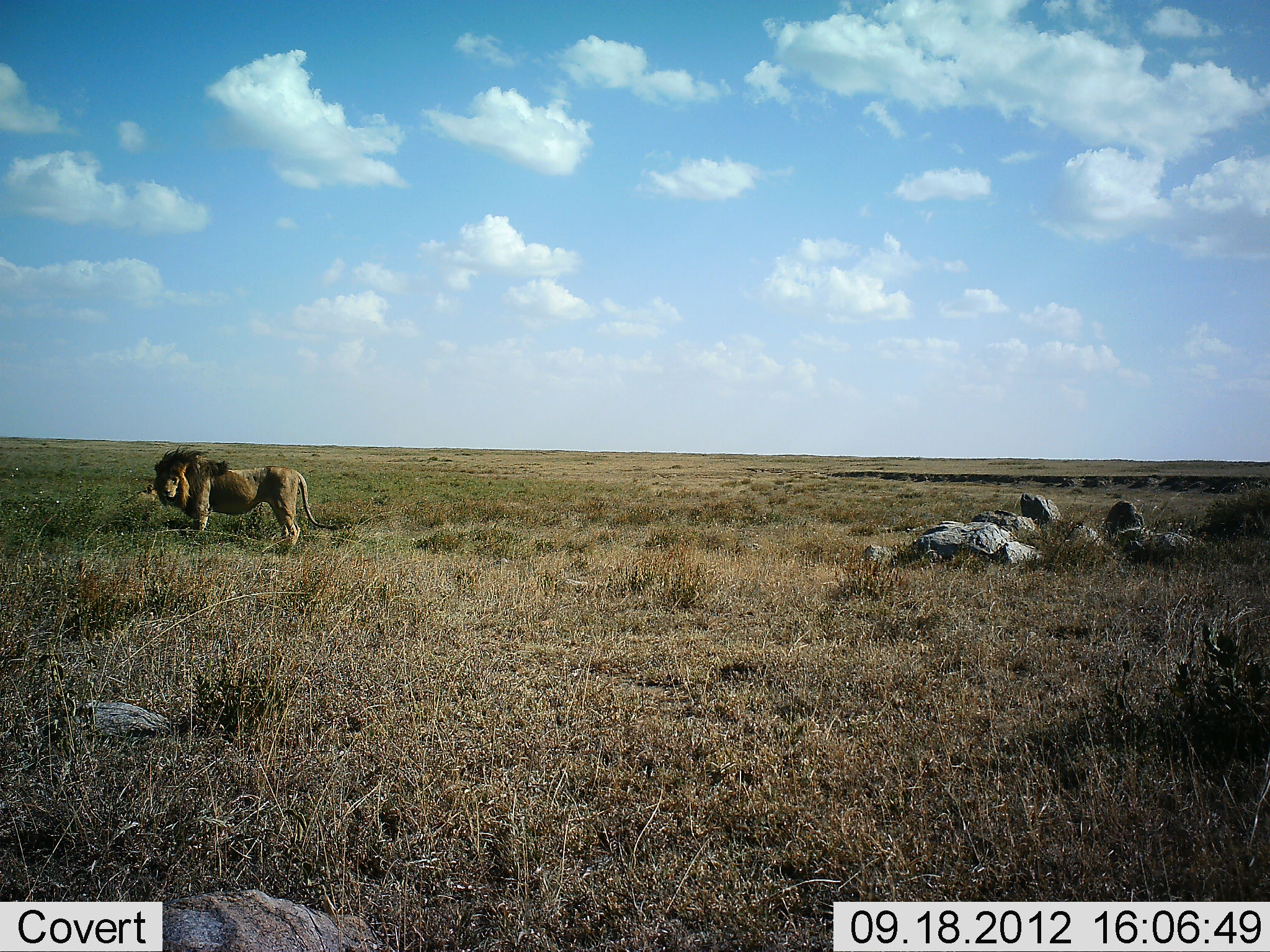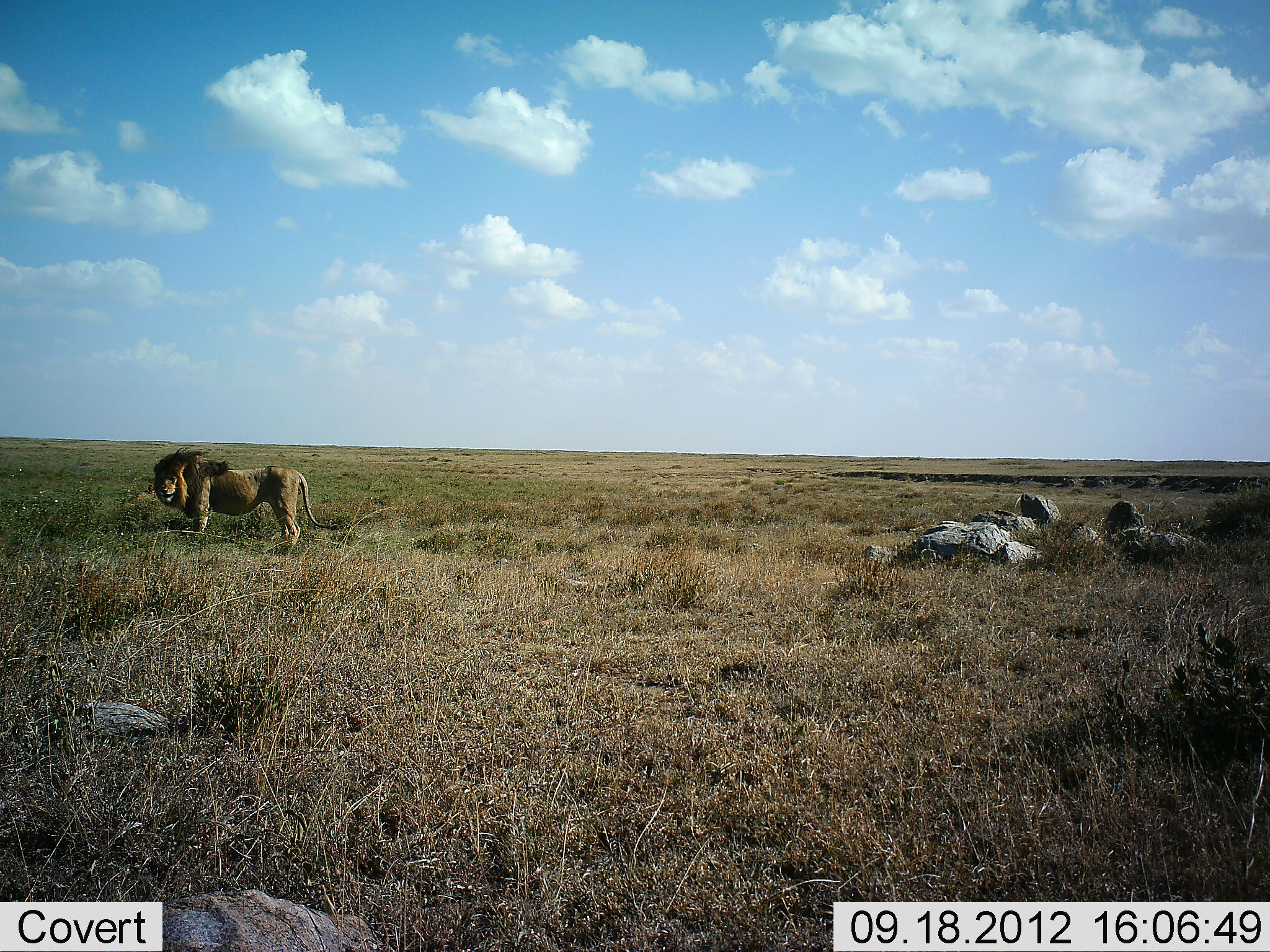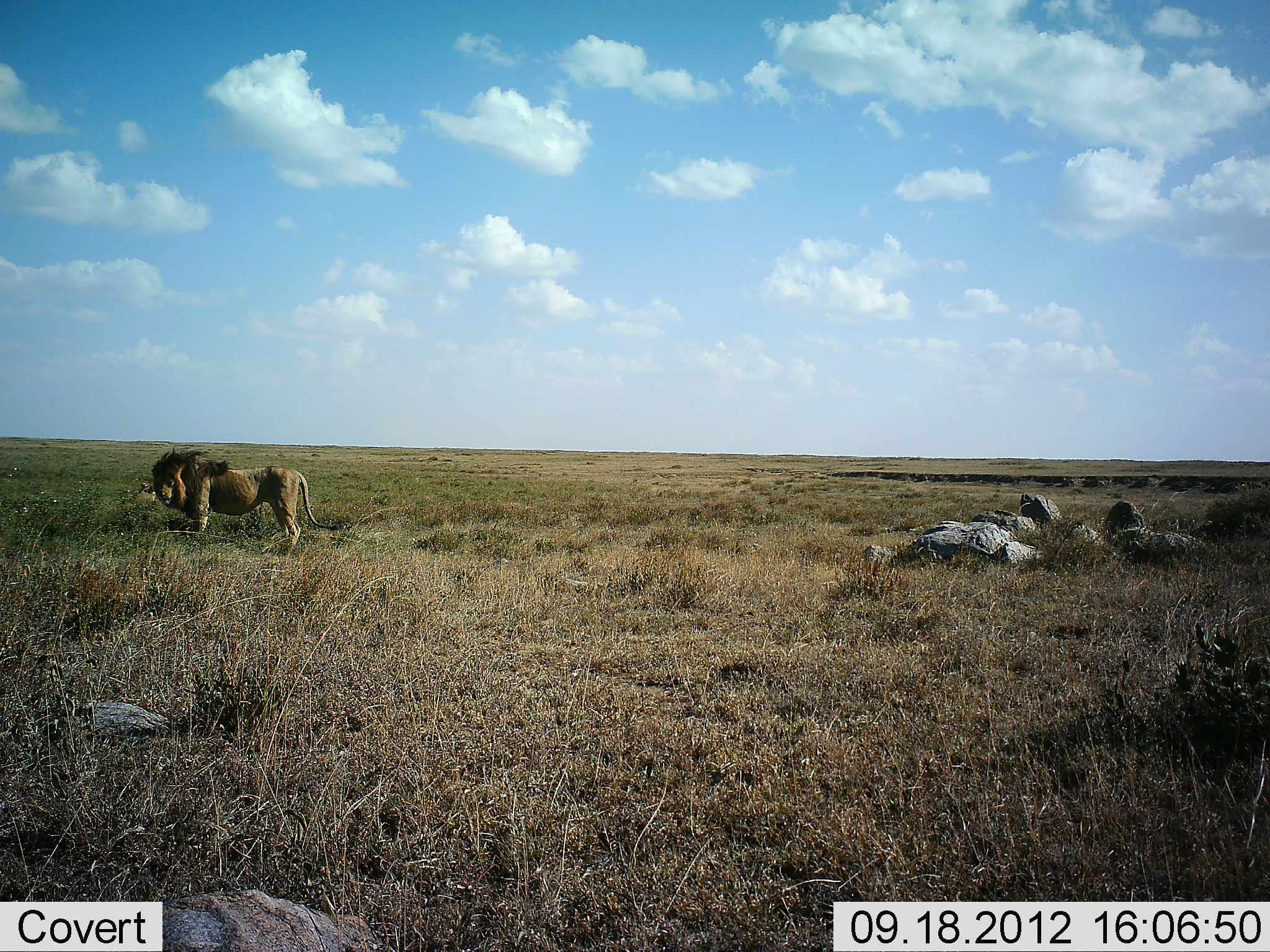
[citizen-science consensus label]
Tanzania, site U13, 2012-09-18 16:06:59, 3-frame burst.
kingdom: Animalia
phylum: Chordata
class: Mammalia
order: Carnivora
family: Felidae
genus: Panthera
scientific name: Panthera leo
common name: lion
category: lionmale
Lionmale (lion) (Panthera leo), count 1. Behavior (volunteer vote fractions): standing 100%, resting 0%, moving 0%, interacting 0%. Young present (vote fraction): 0%. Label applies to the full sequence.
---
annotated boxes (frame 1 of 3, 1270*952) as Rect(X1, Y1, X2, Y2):
animal: Rect(151, 447, 339, 554)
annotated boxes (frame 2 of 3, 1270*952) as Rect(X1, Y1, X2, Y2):
animal: Rect(152, 449, 341, 561)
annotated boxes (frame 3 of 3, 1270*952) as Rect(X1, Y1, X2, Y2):
animal: Rect(150, 446, 341, 559)